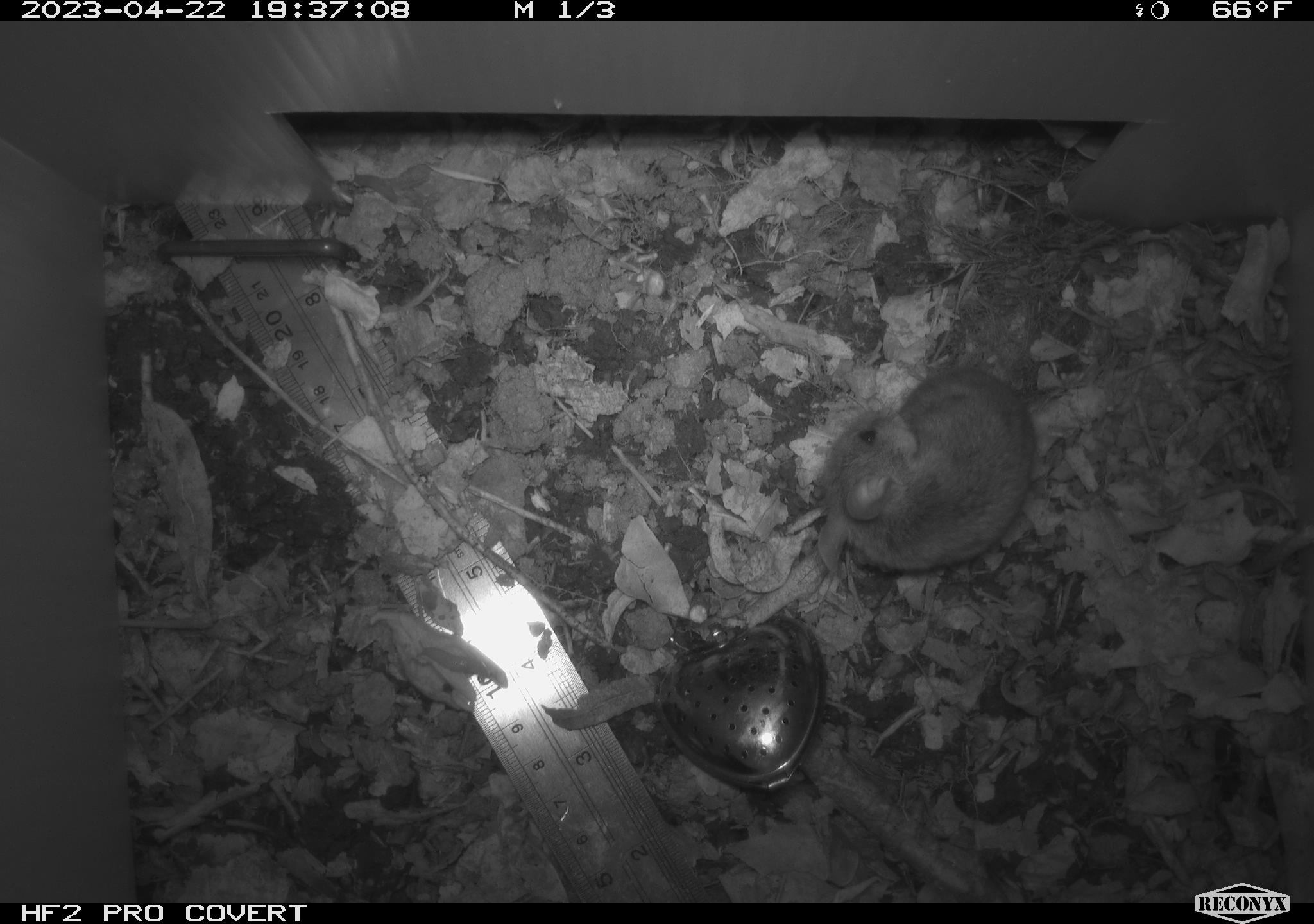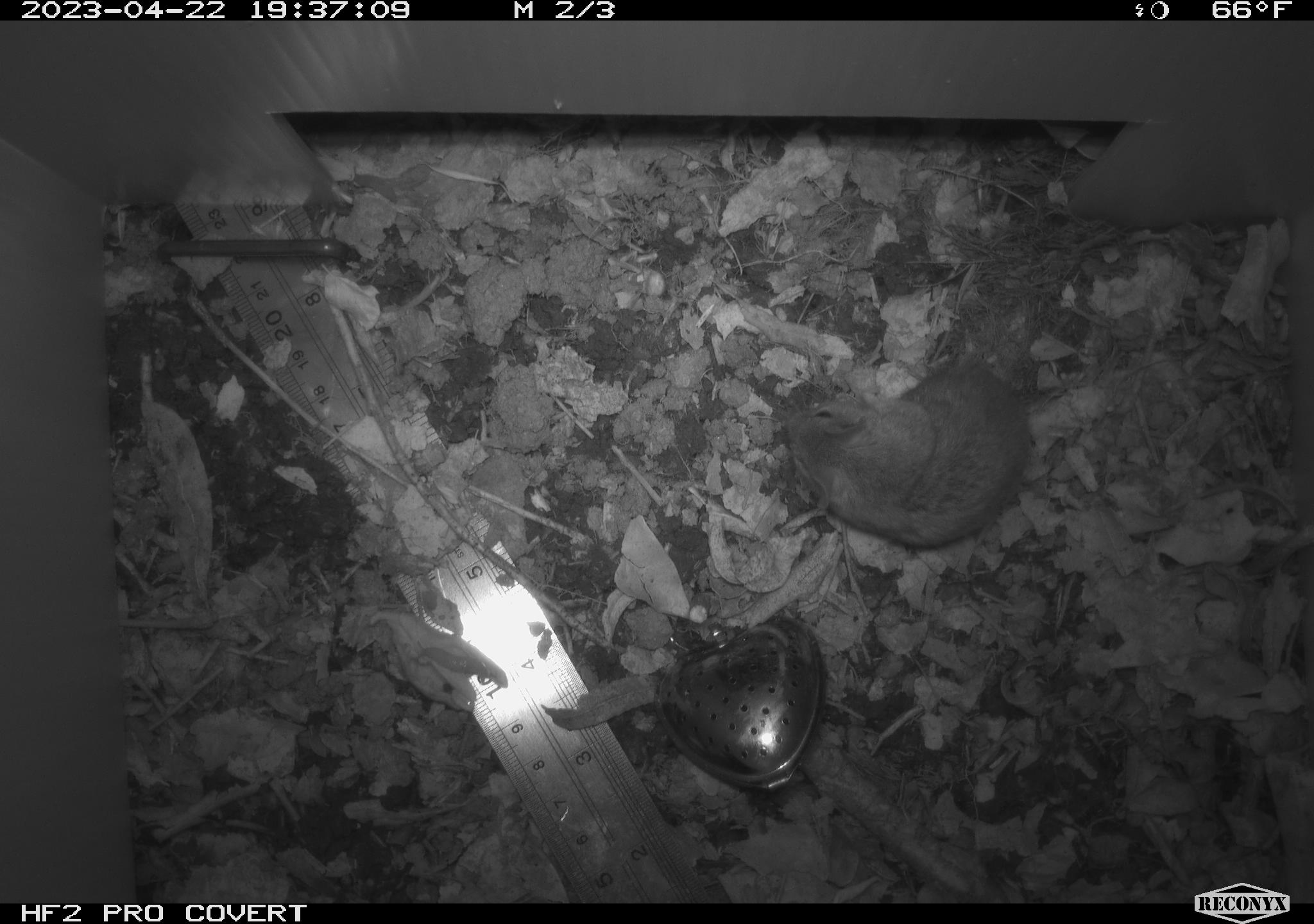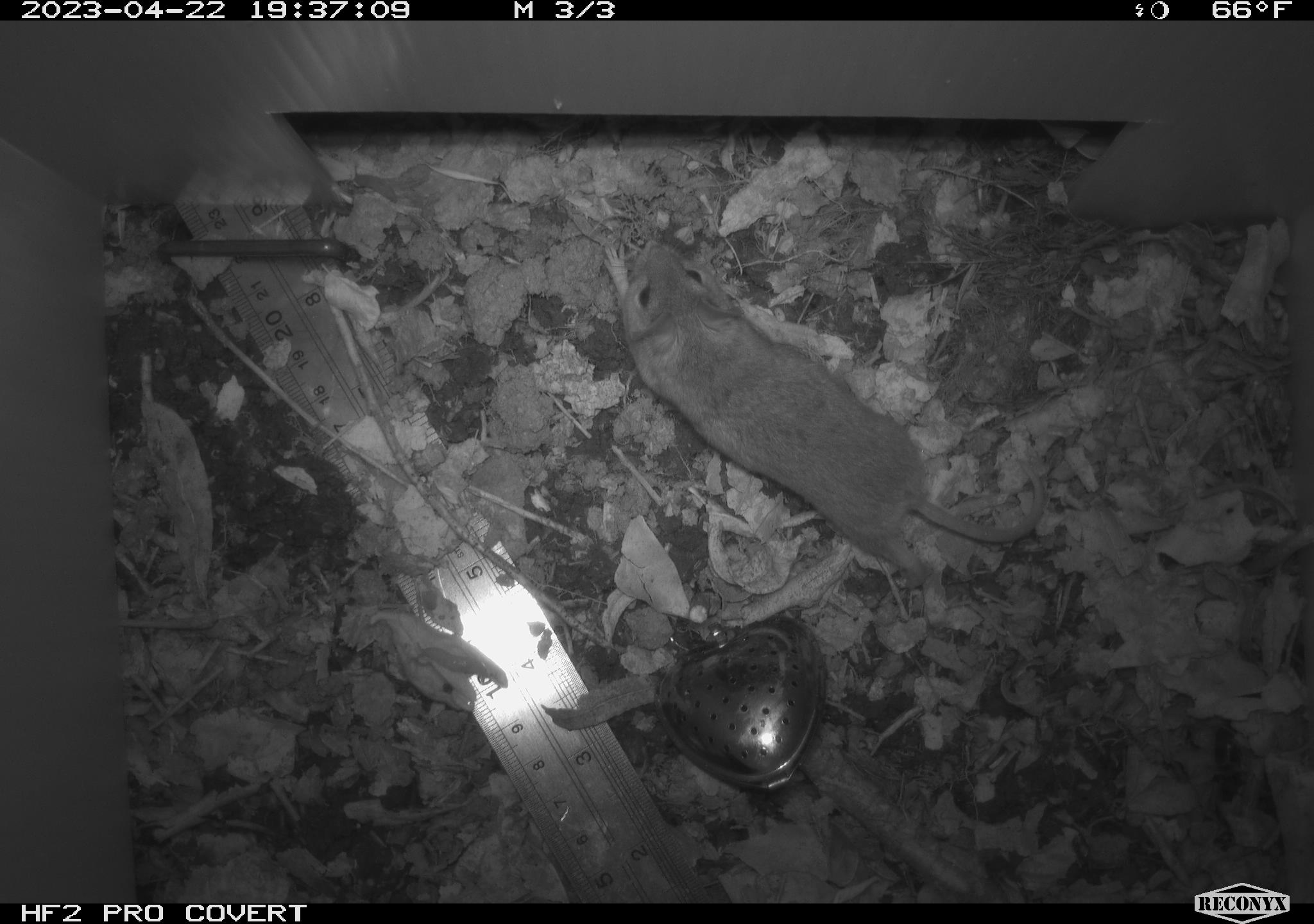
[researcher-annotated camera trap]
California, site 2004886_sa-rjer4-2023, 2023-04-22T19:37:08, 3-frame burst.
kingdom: Animalia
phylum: Chordata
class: Mammalia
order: Rodentia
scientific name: Rodentia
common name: mouse species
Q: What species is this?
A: Mouse species (Rodentia).